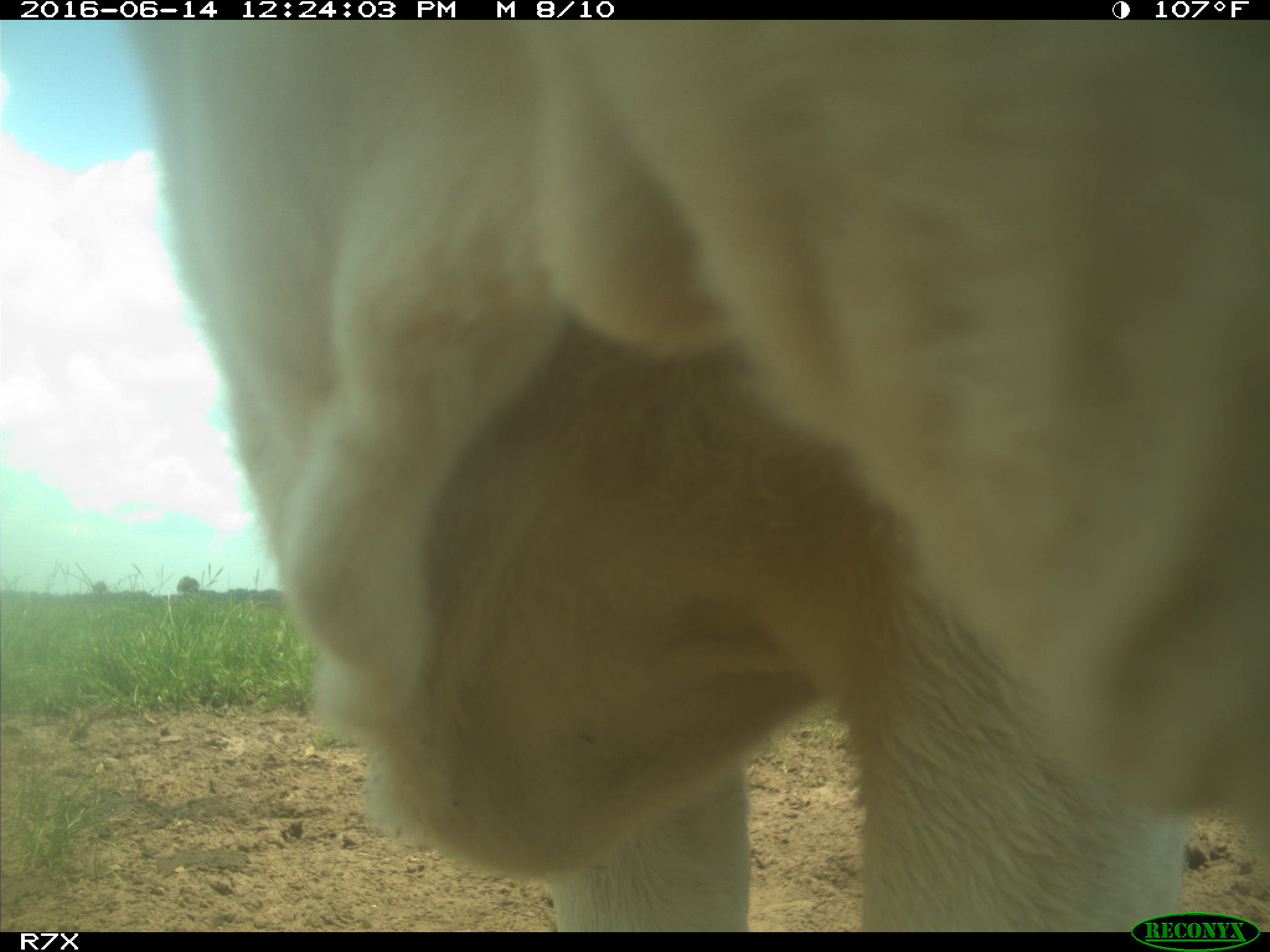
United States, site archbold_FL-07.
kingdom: Animalia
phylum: Chordata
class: Mammalia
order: Artiodactyla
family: Bovidae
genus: Bos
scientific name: Bos taurus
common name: domestic cow